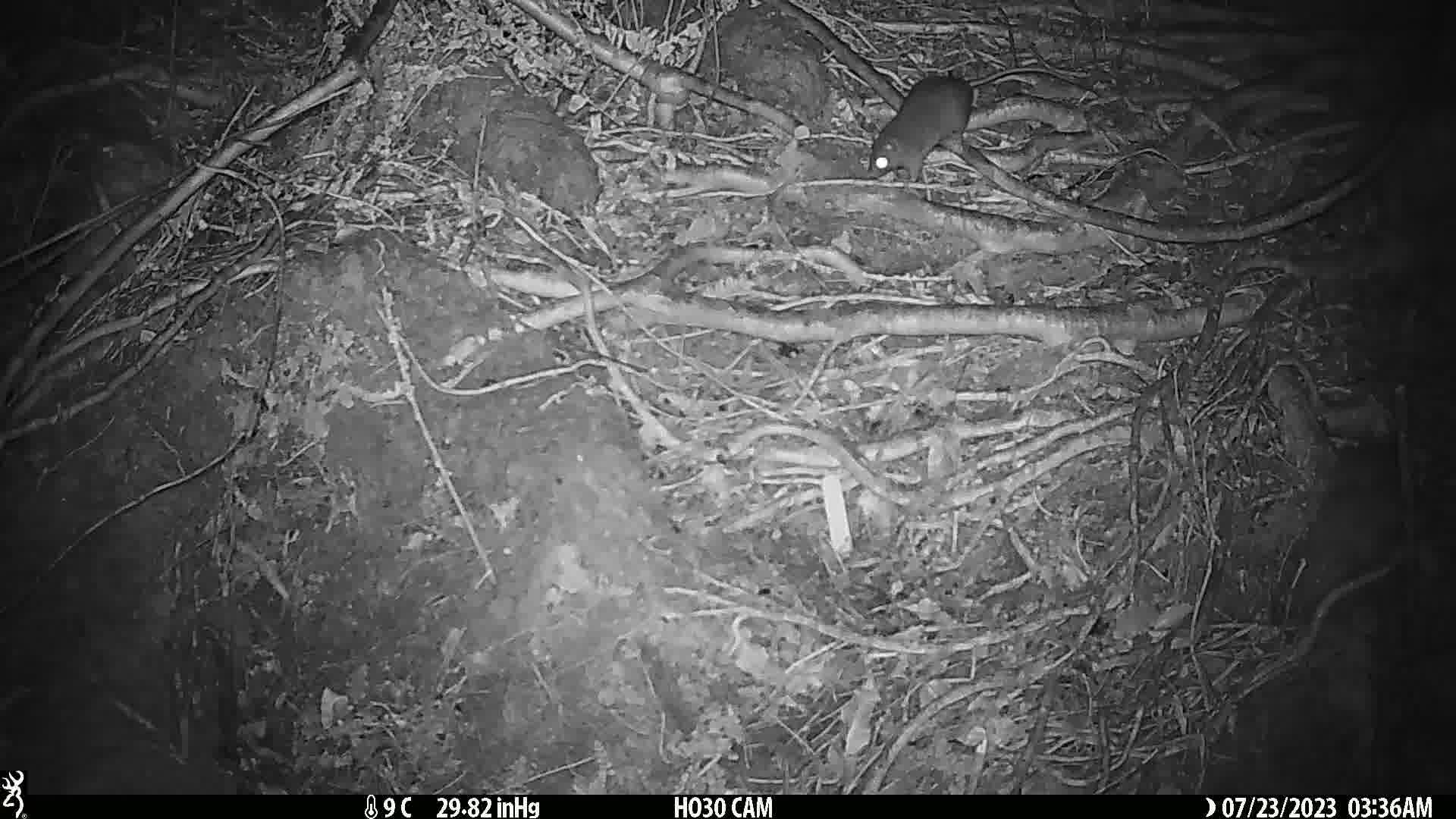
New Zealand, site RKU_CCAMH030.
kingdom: Animalia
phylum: Chordata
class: Mammalia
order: Rodentia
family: Muridae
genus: Rattus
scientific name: Rattus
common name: rat